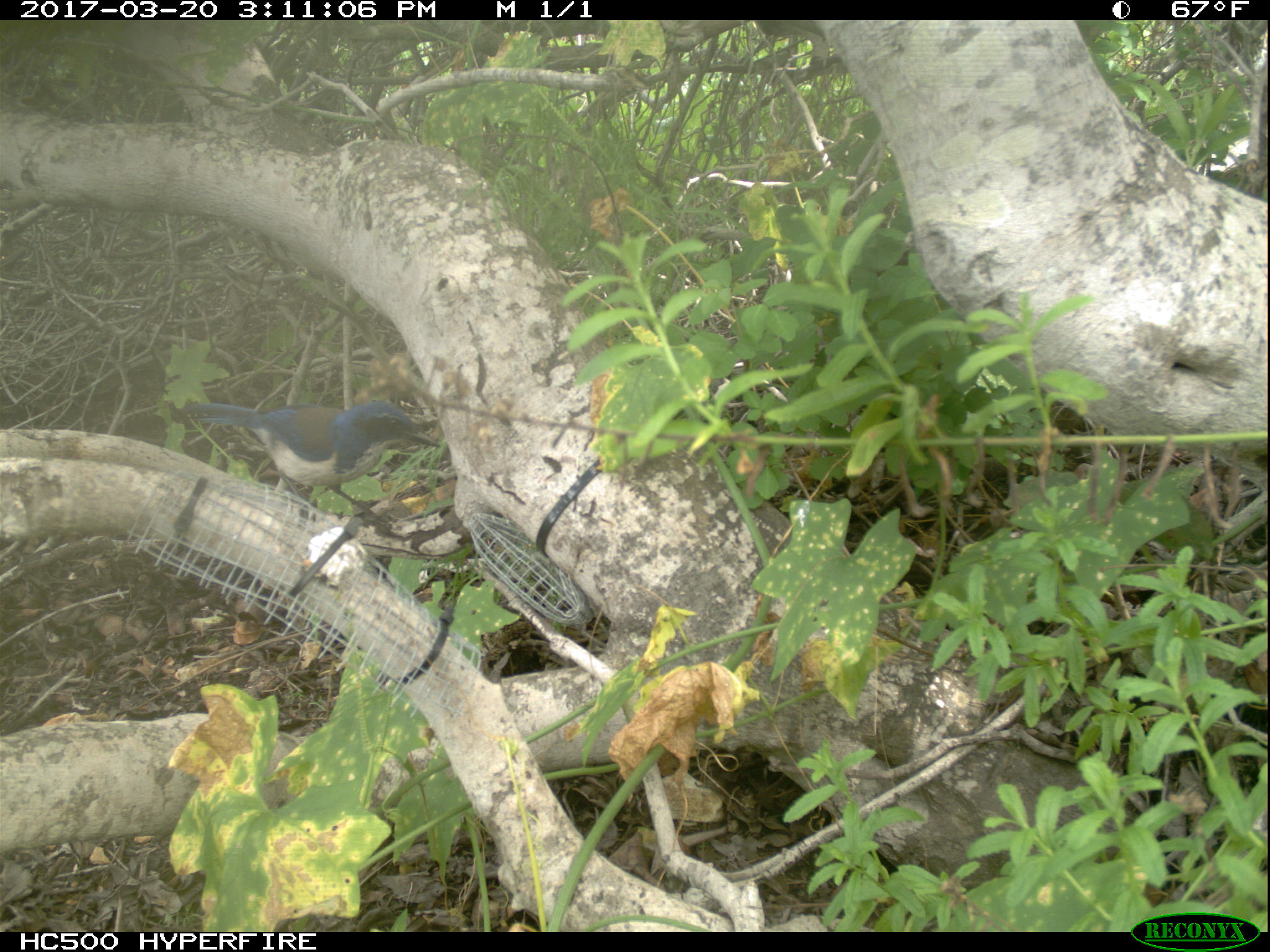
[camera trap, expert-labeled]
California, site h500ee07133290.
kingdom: Animalia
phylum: Chordata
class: Aves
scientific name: Aves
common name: bird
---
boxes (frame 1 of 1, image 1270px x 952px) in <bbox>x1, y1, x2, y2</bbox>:
bird: <bbox>186, 400, 439, 519</bbox>